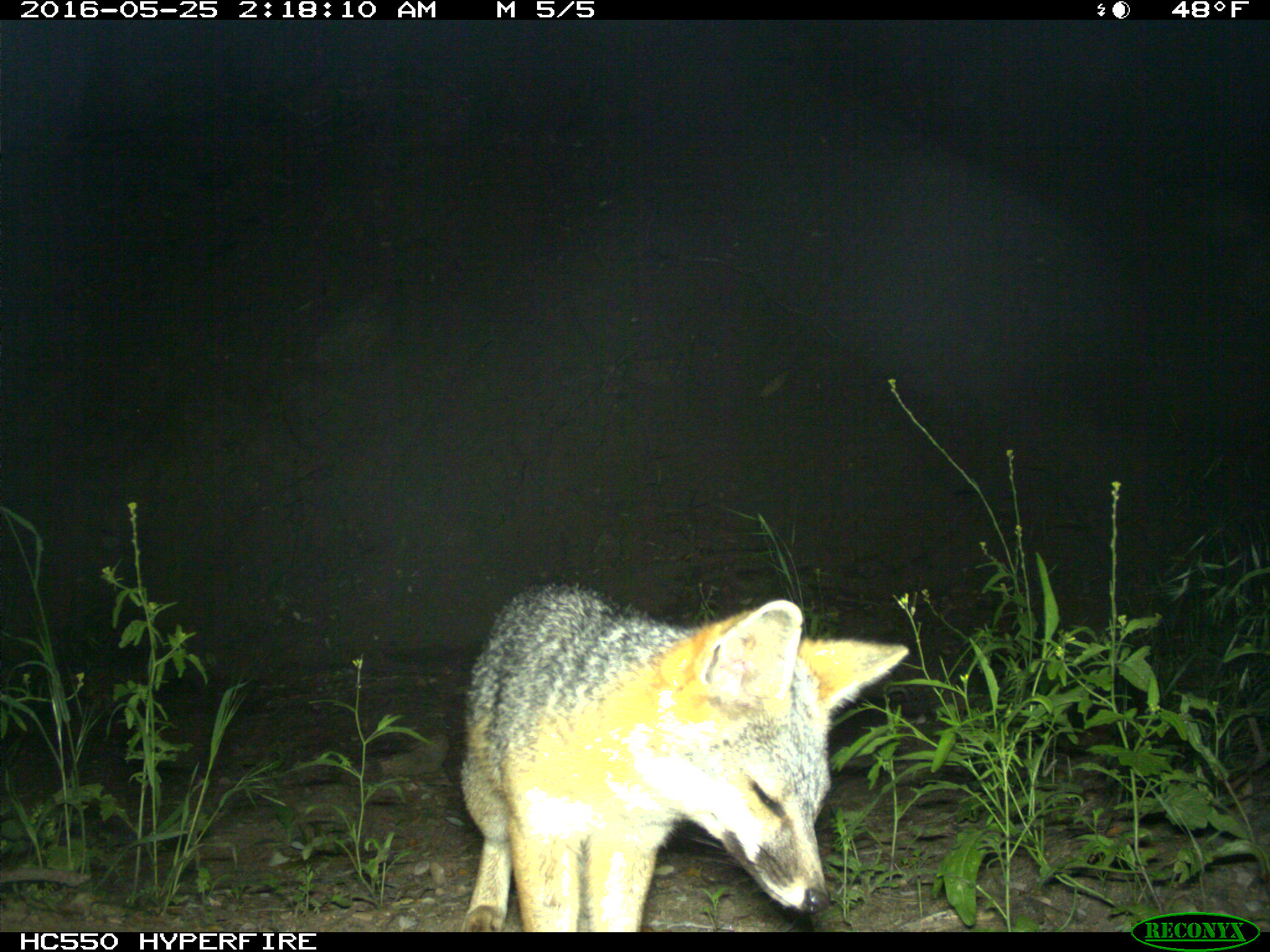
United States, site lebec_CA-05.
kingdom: Animalia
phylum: Chordata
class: Mammalia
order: Carnivora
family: Canidae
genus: Urocyon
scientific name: Urocyon cinereoargenteus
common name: gray fox